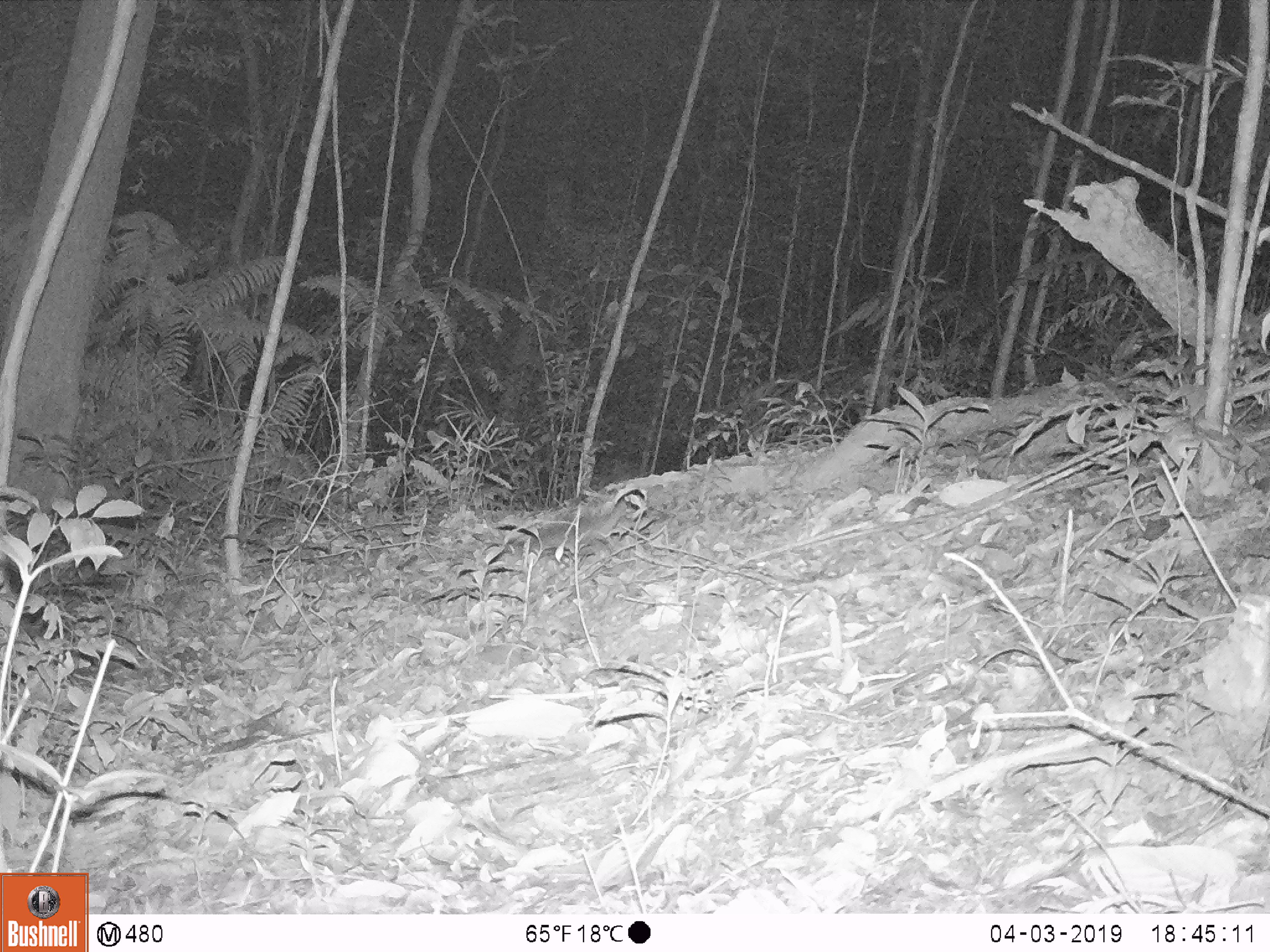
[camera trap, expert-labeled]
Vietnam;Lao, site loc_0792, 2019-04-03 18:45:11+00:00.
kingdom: Animalia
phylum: Chordata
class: Mammalia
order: Rodentia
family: Sciuridae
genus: Sciurus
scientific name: Sciurus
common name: squirrel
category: unidentified squirrel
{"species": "unidentified squirrel (squirrel) (Sciurus)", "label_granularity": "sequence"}